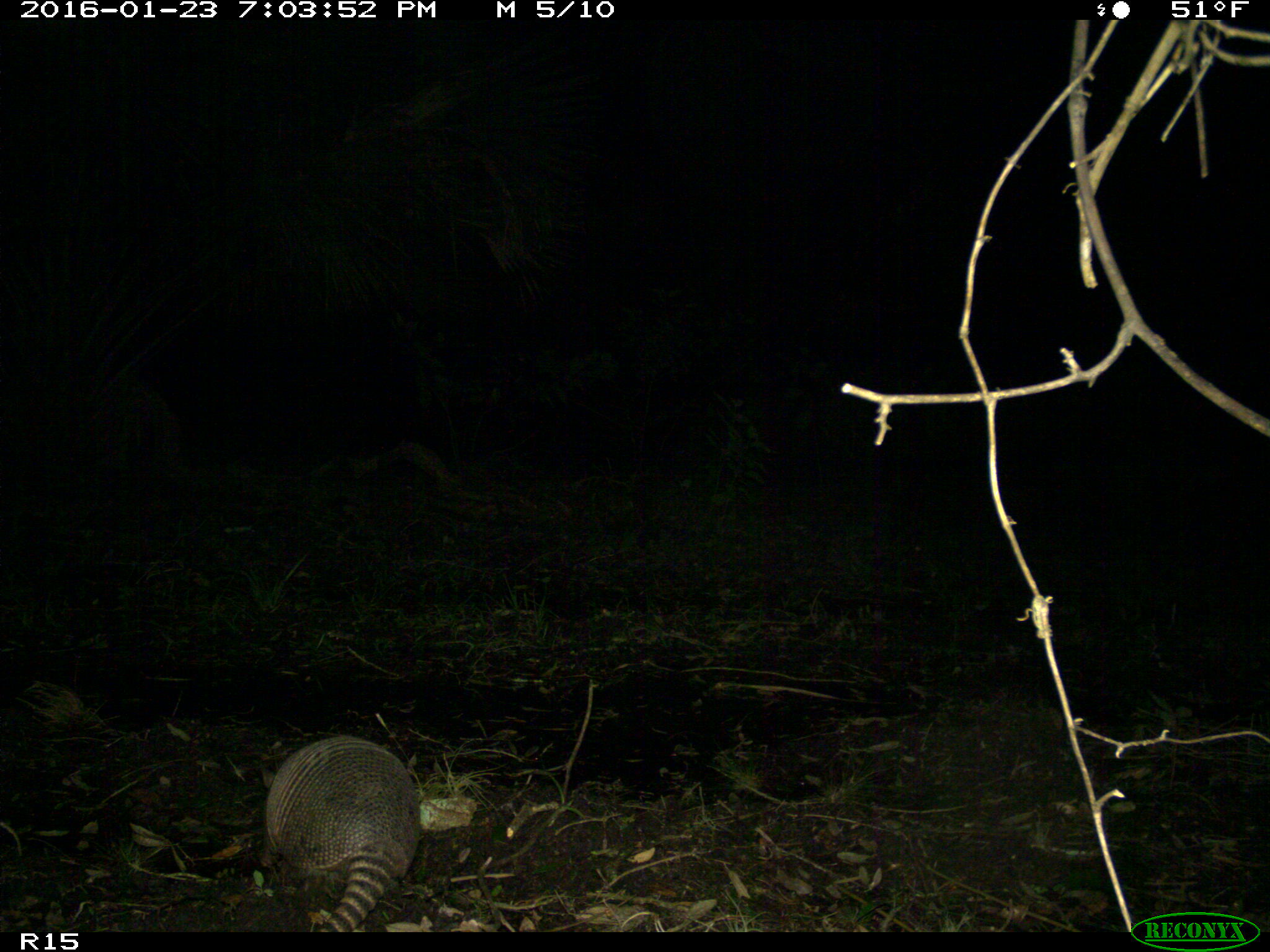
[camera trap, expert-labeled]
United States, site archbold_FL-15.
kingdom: Animalia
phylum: Chordata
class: Mammalia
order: Cingulata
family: Dasypodidae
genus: Dasypus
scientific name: Dasypus novemcinctus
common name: nine-banded armadillo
Dasypus novemcinctus (nine-banded armadillo).